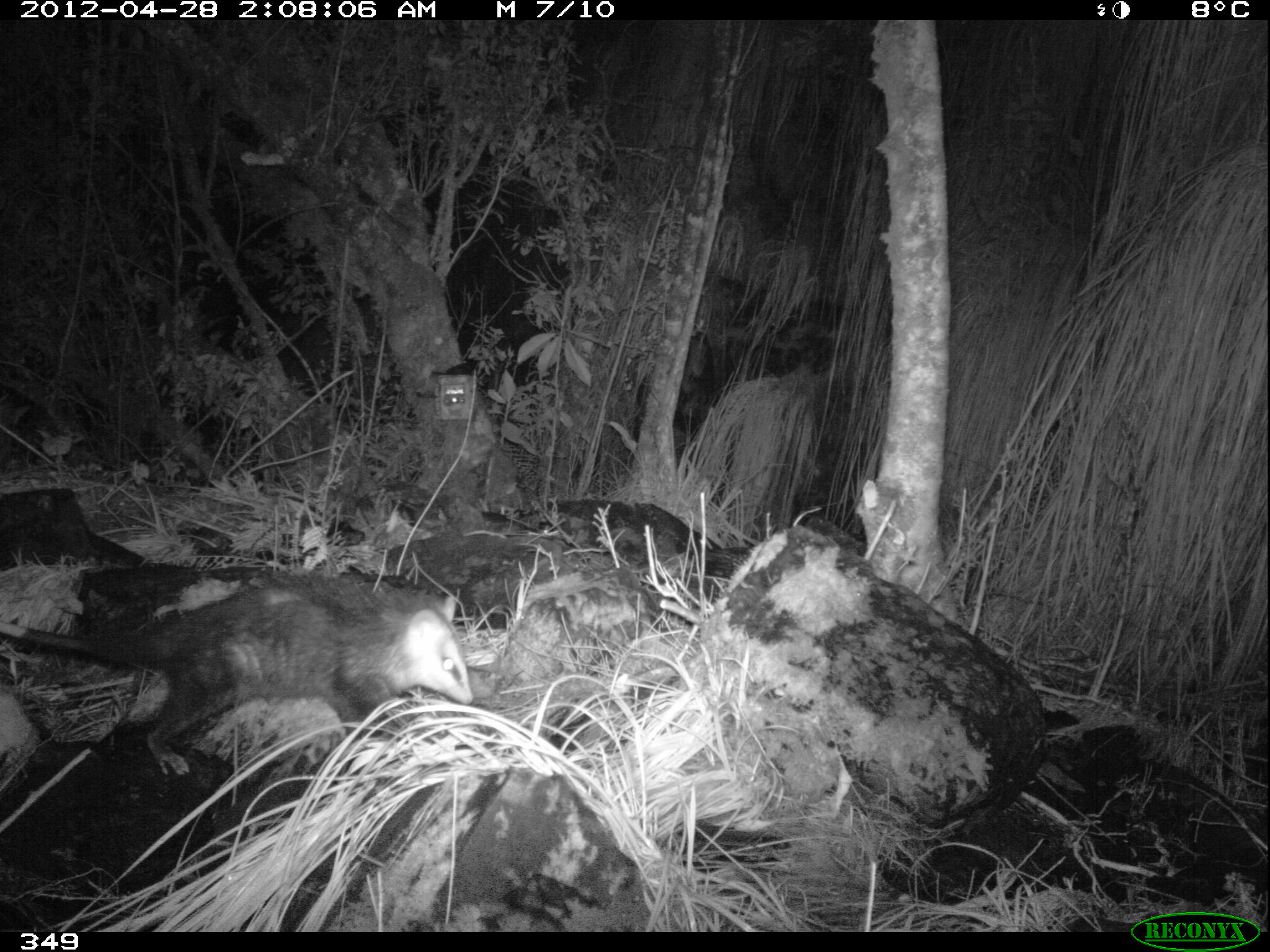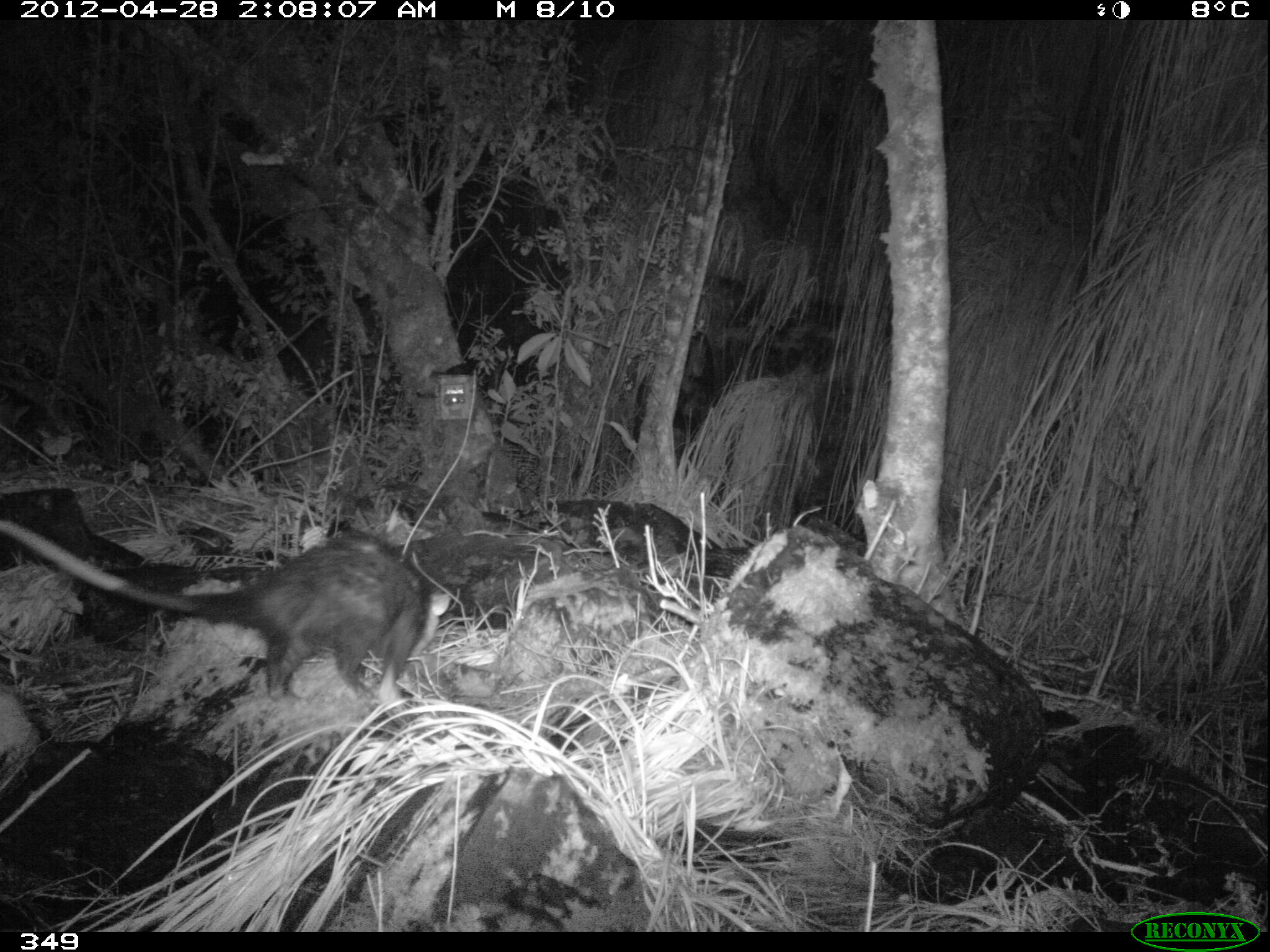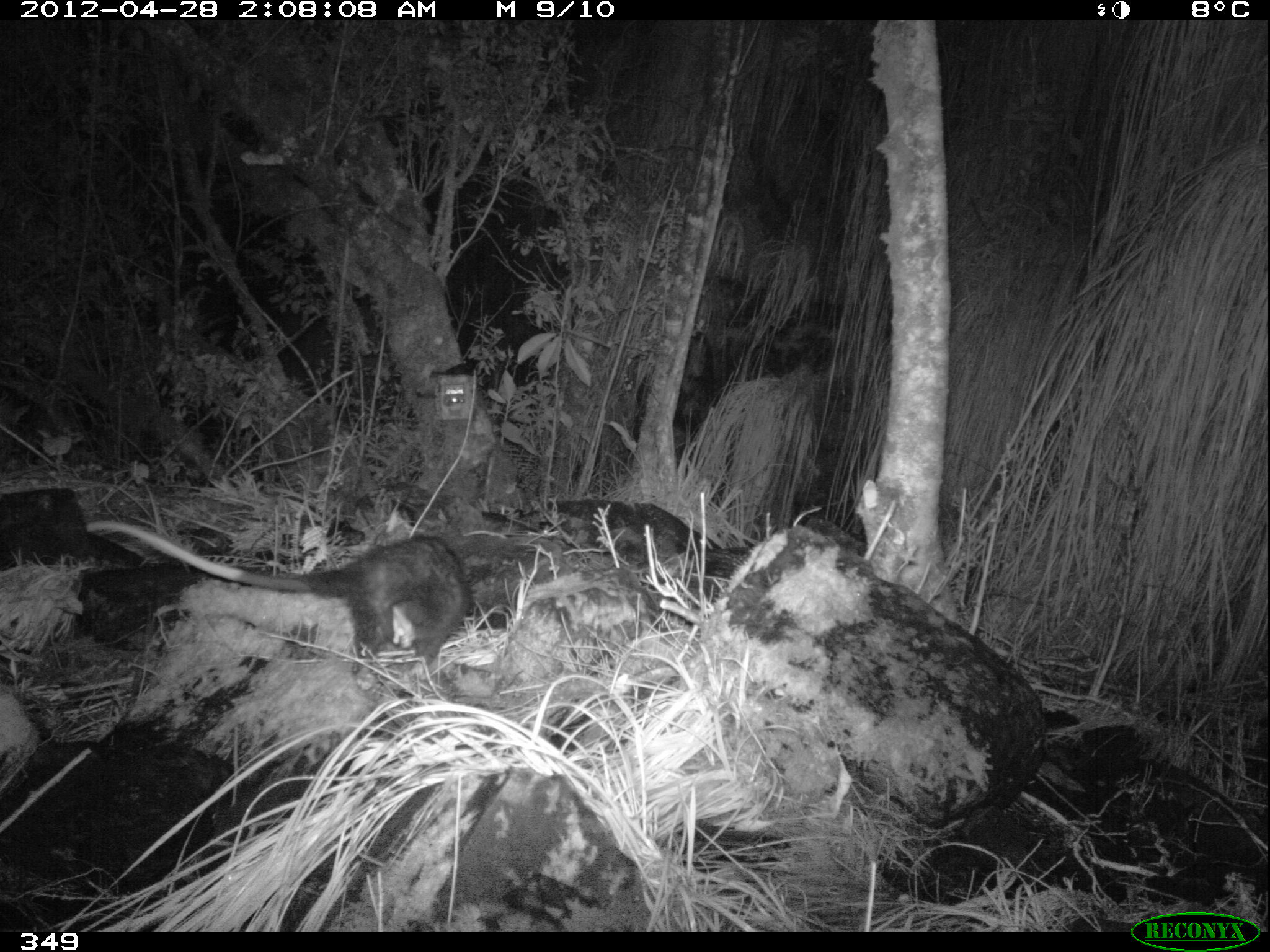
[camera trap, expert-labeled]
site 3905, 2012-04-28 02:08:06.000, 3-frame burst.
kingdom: Animalia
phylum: Chordata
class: Mammalia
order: Didelphimorphia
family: Didelphidae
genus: Didelphis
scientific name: Didelphis pernigra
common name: andean white-eared opossum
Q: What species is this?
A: Didelphis pernigra (andean white-eared opossum).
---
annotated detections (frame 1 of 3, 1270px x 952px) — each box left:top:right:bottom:
didelphis pernigra: 0:566:473:777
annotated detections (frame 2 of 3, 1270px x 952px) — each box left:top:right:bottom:
didelphis pernigra: 0:515:452:708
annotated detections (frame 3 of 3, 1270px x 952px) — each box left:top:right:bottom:
didelphis pernigra: 84:517:474:682